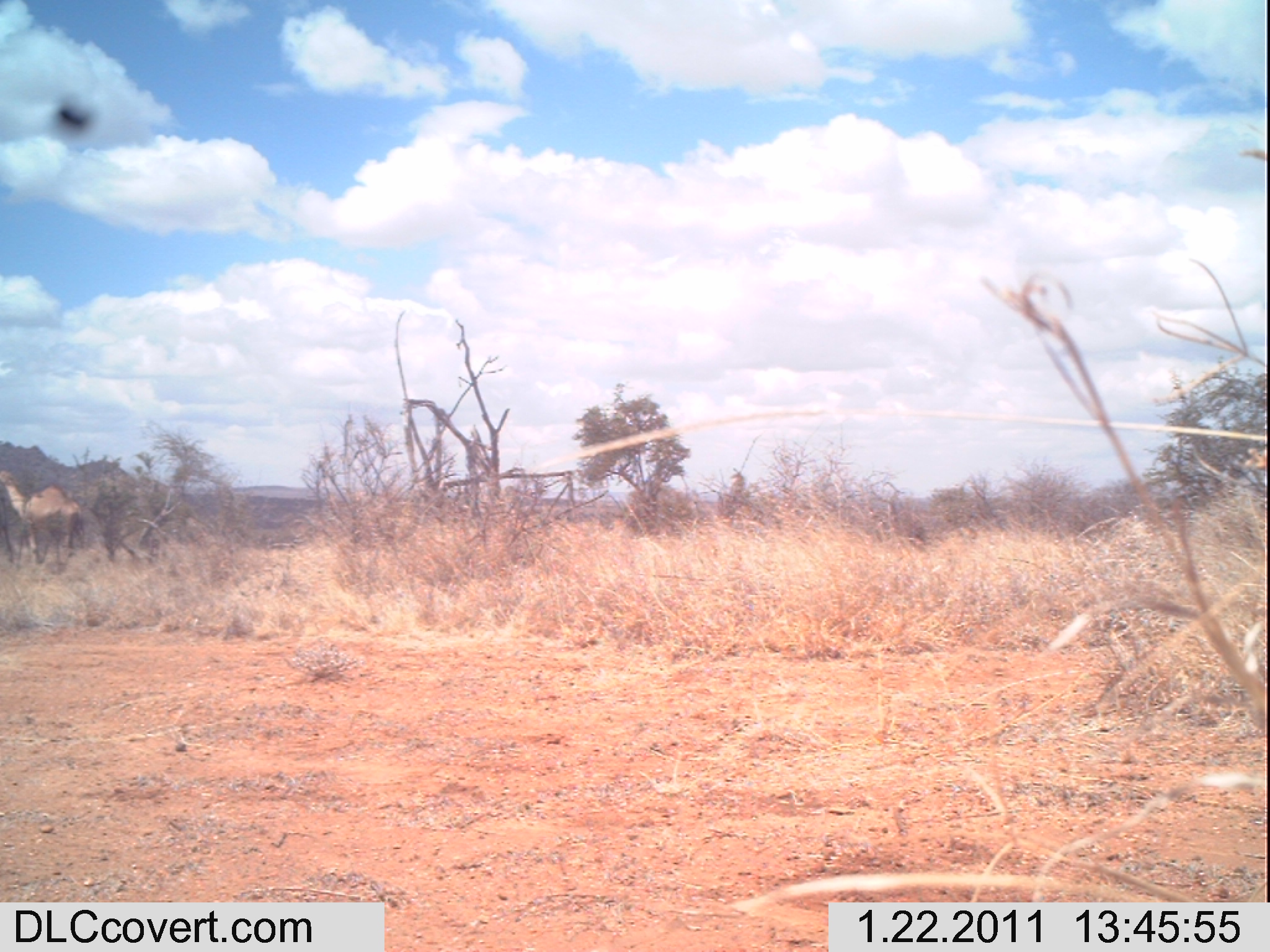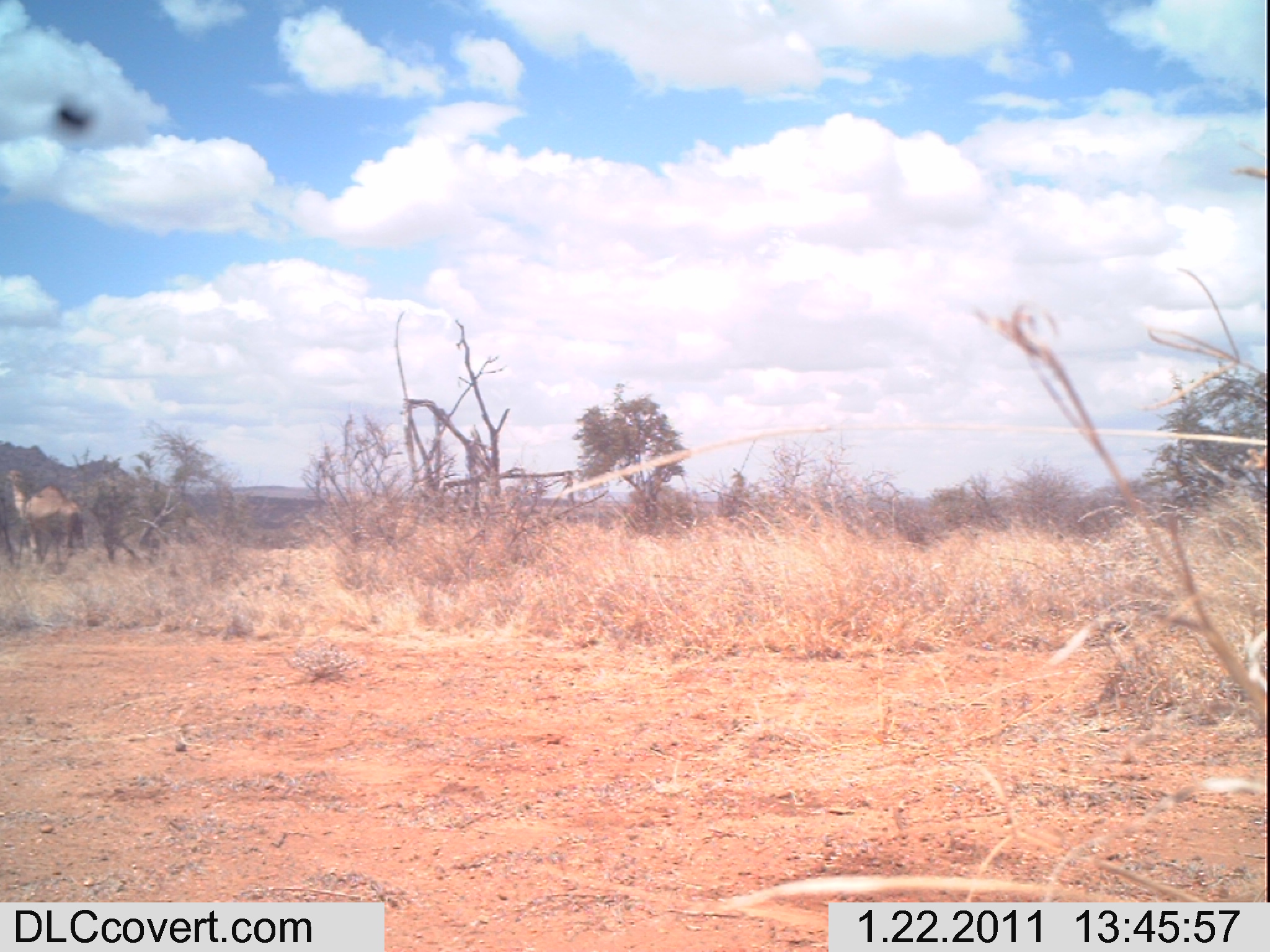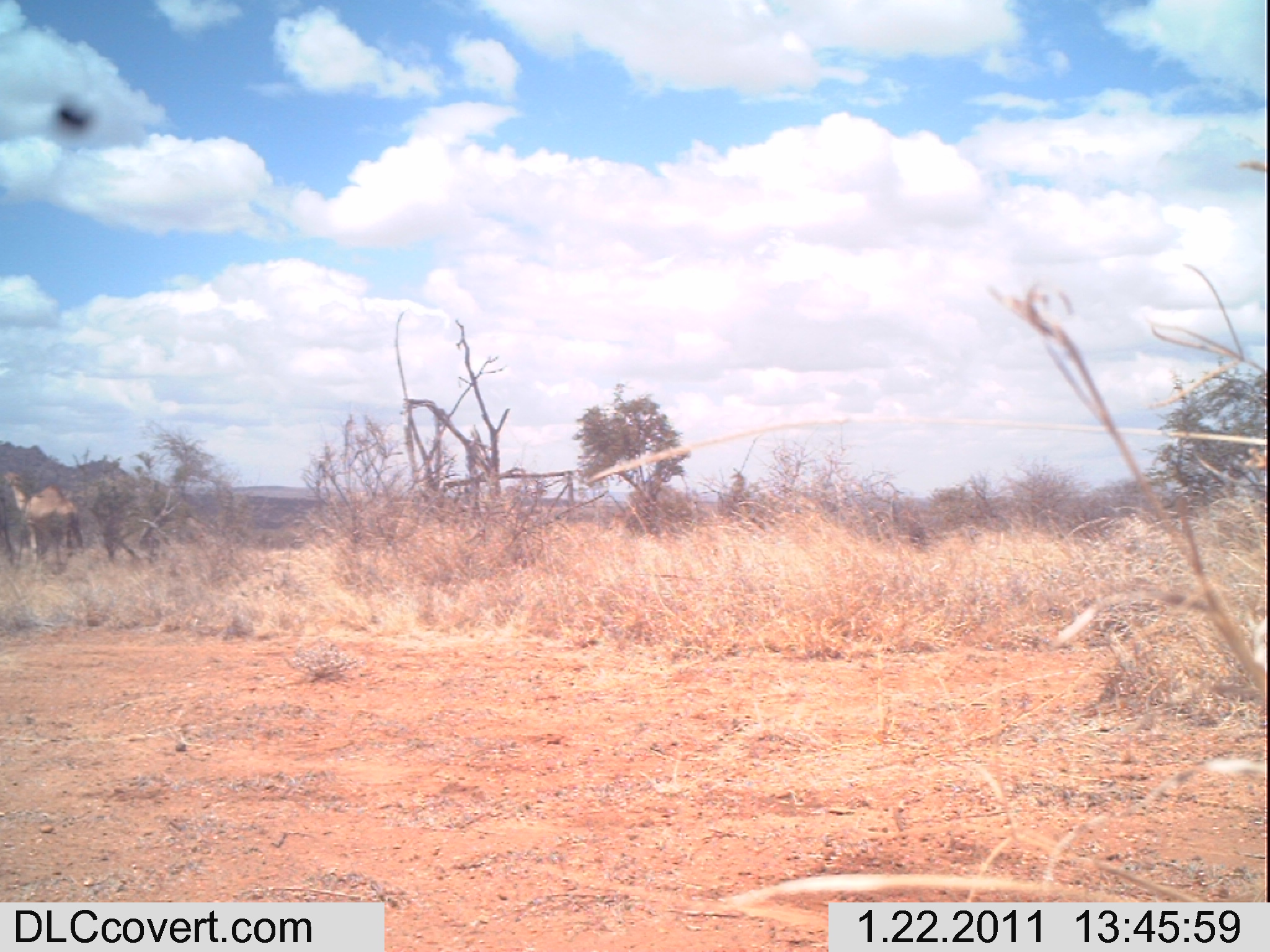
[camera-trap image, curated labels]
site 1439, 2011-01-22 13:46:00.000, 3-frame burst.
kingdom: Animalia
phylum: Chordata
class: Mammalia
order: Artiodactyla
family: Bovidae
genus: Madoqua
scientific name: Madoqua guentheri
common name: günther's dik-dik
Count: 1.